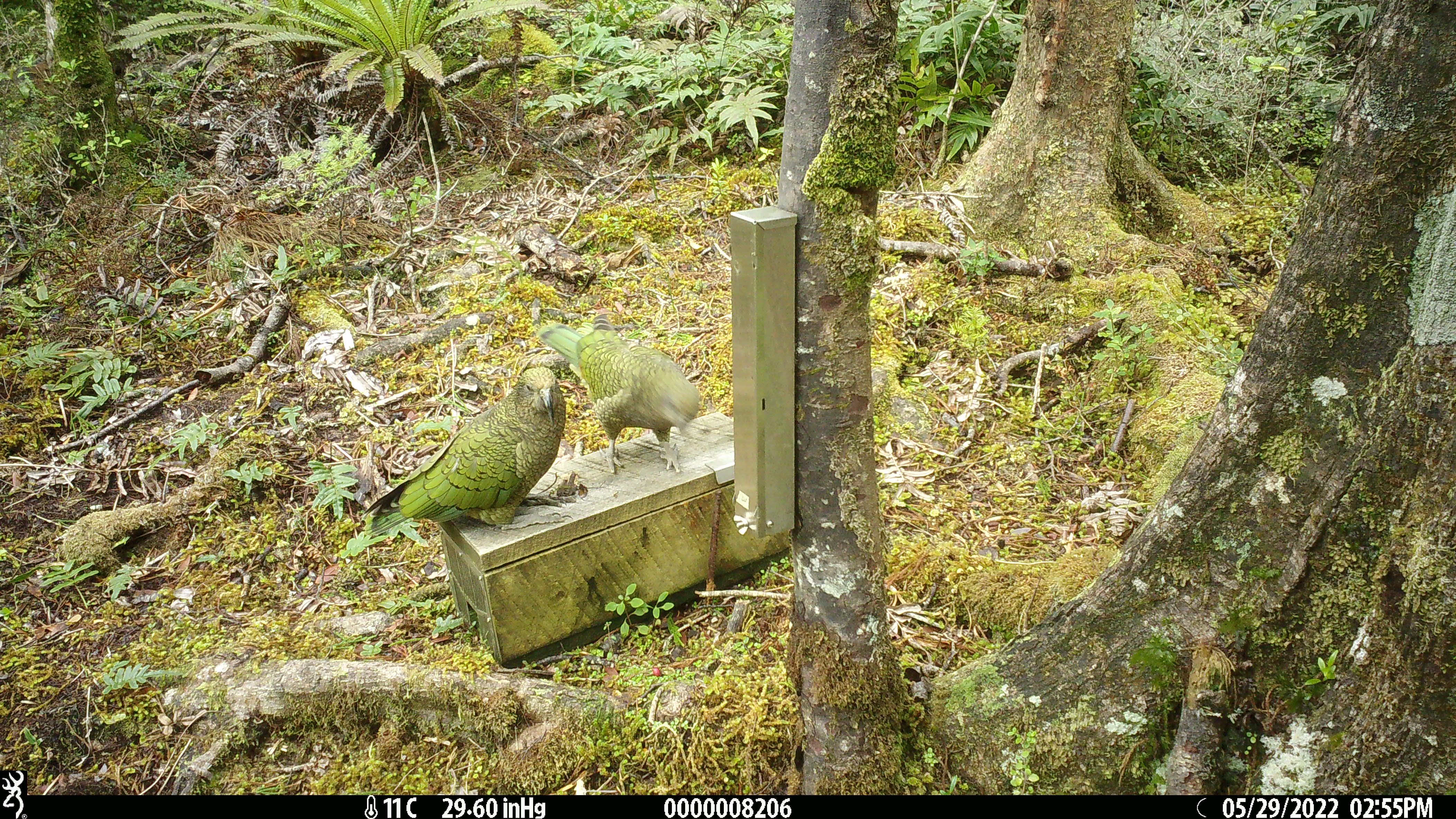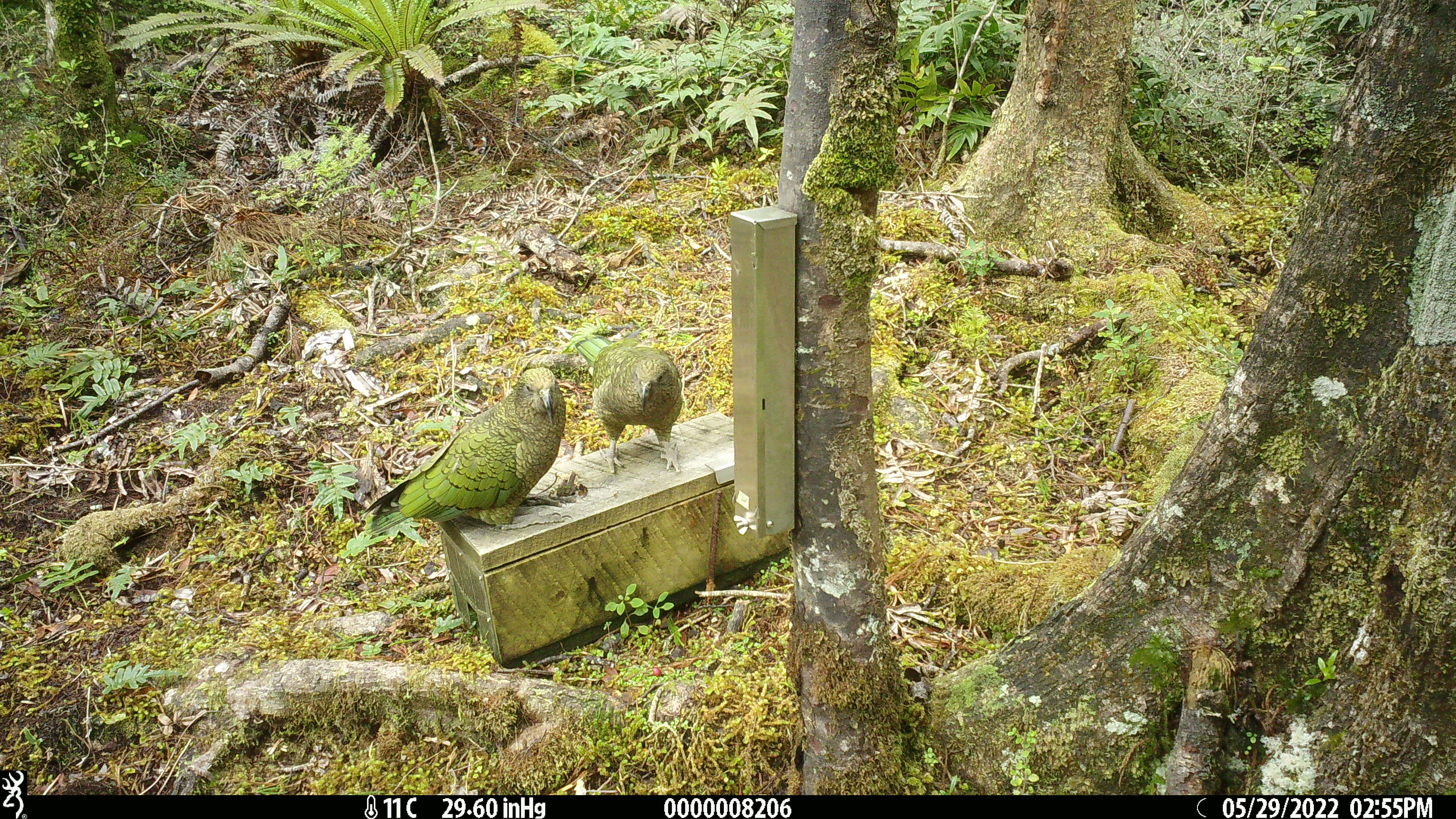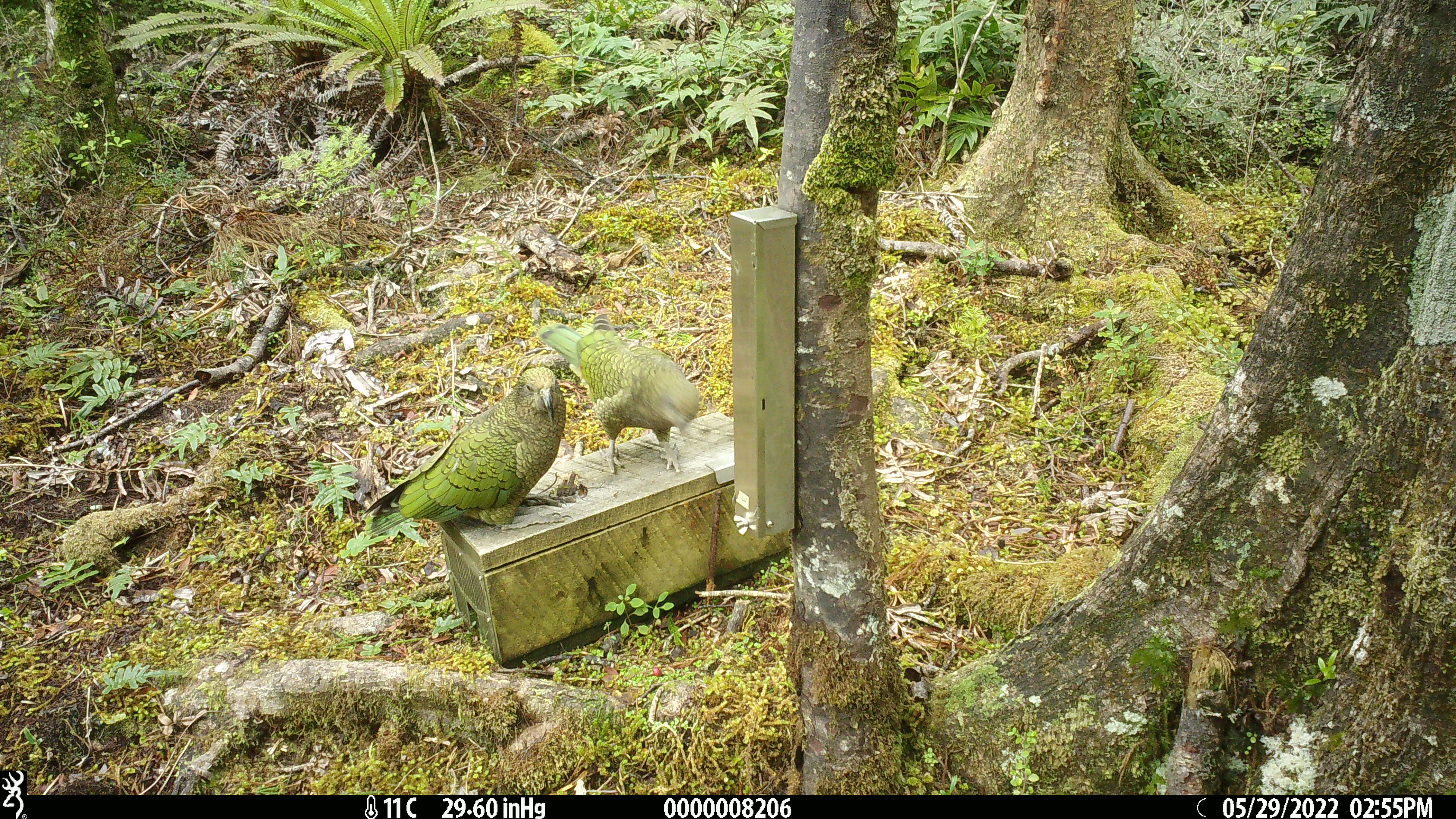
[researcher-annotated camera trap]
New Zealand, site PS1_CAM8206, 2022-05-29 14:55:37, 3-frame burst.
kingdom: Animalia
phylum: Chordata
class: Aves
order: Psittaciformes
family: Strigopidae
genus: Nestor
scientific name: Nestor notabilis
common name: kea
Kea (Nestor notabilis).